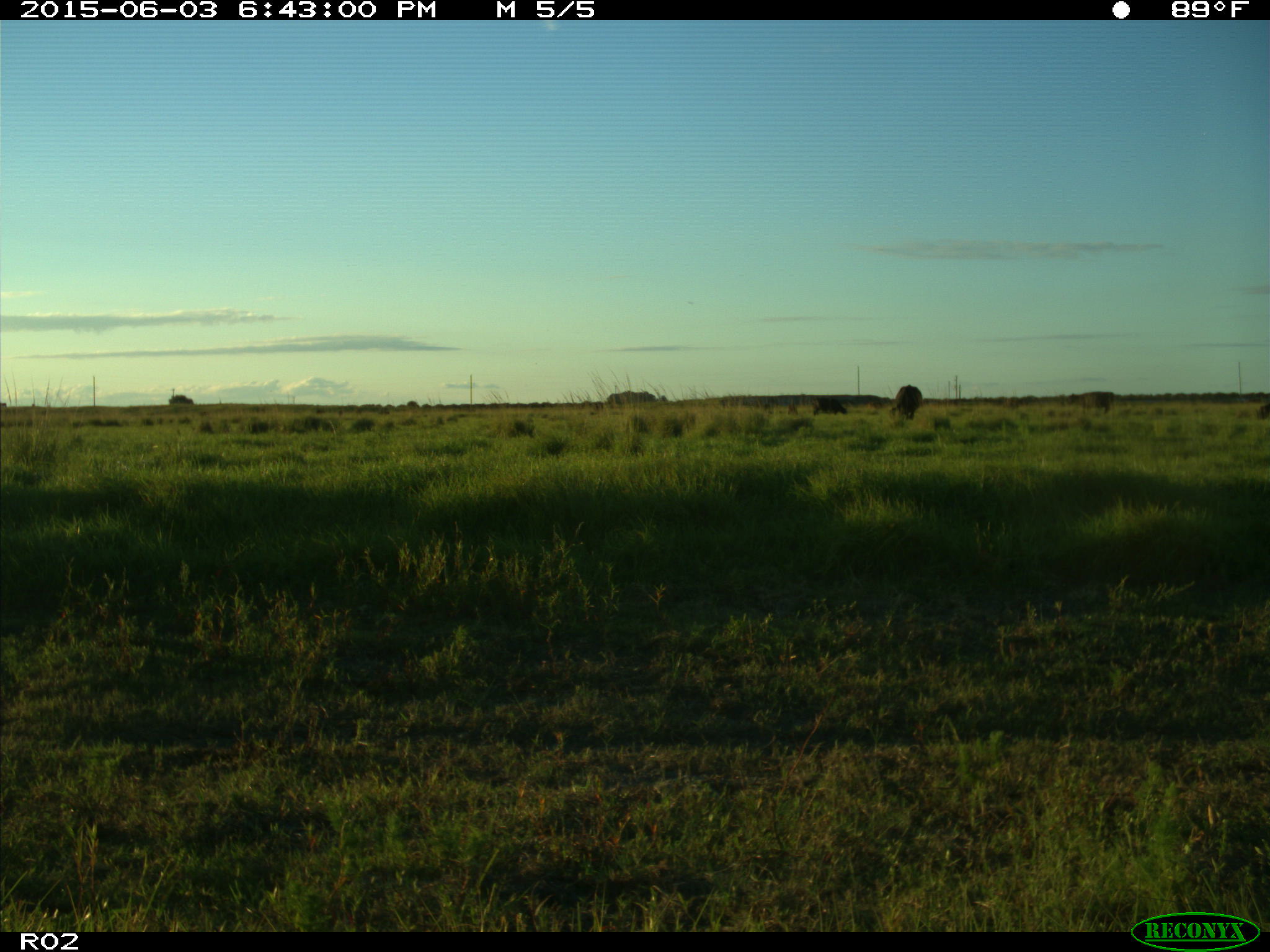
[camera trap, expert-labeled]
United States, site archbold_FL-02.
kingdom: Animalia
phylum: Chordata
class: Mammalia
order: Artiodactyla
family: Bovidae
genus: Bos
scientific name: Bos taurus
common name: domestic cow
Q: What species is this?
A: Bos taurus (domestic cow).